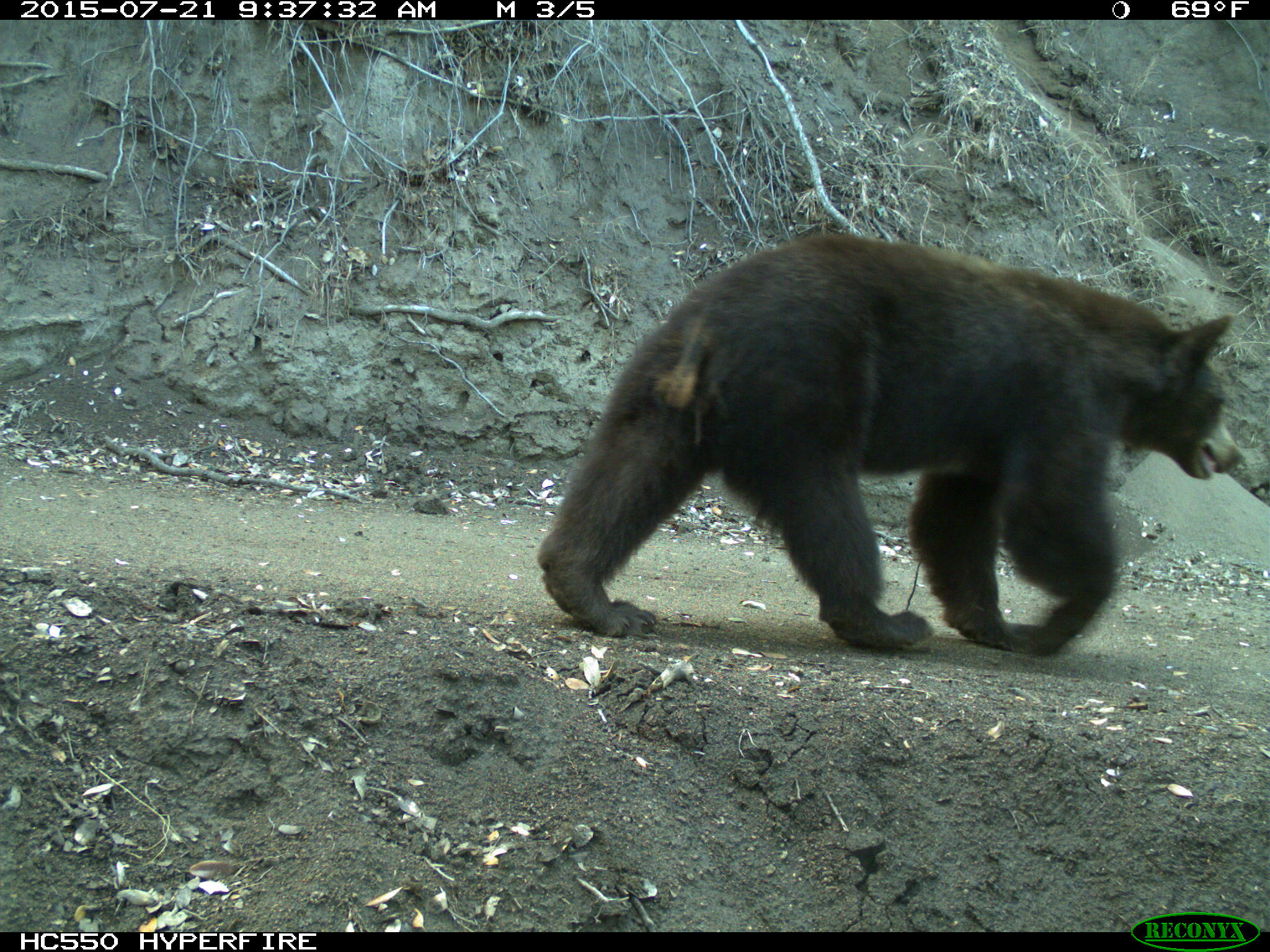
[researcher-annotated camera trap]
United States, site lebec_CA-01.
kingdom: Animalia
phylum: Chordata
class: Mammalia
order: Carnivora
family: Ursidae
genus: Ursus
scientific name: Ursus americanus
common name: american black bear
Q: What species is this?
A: Ursus americanus (american black bear).